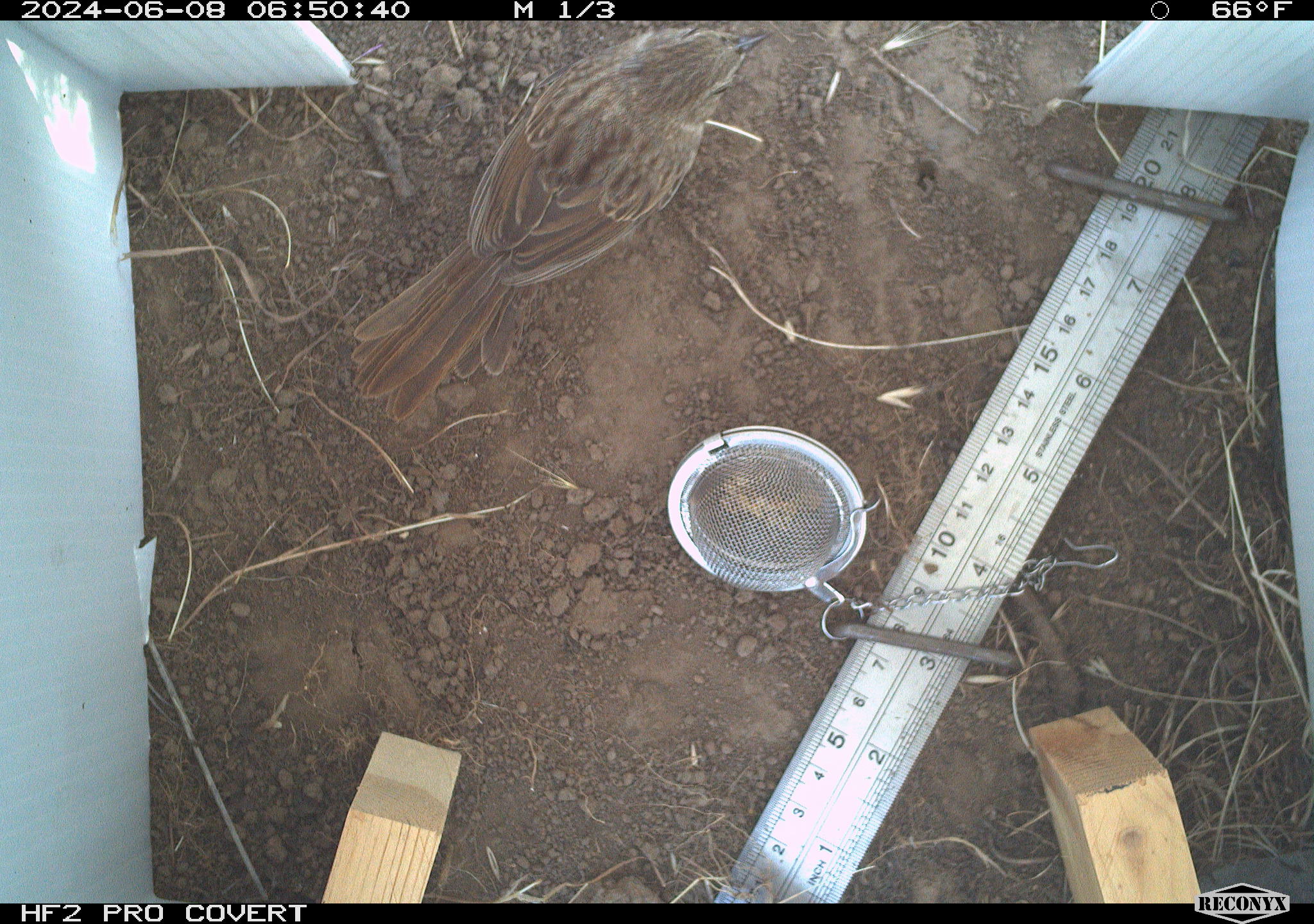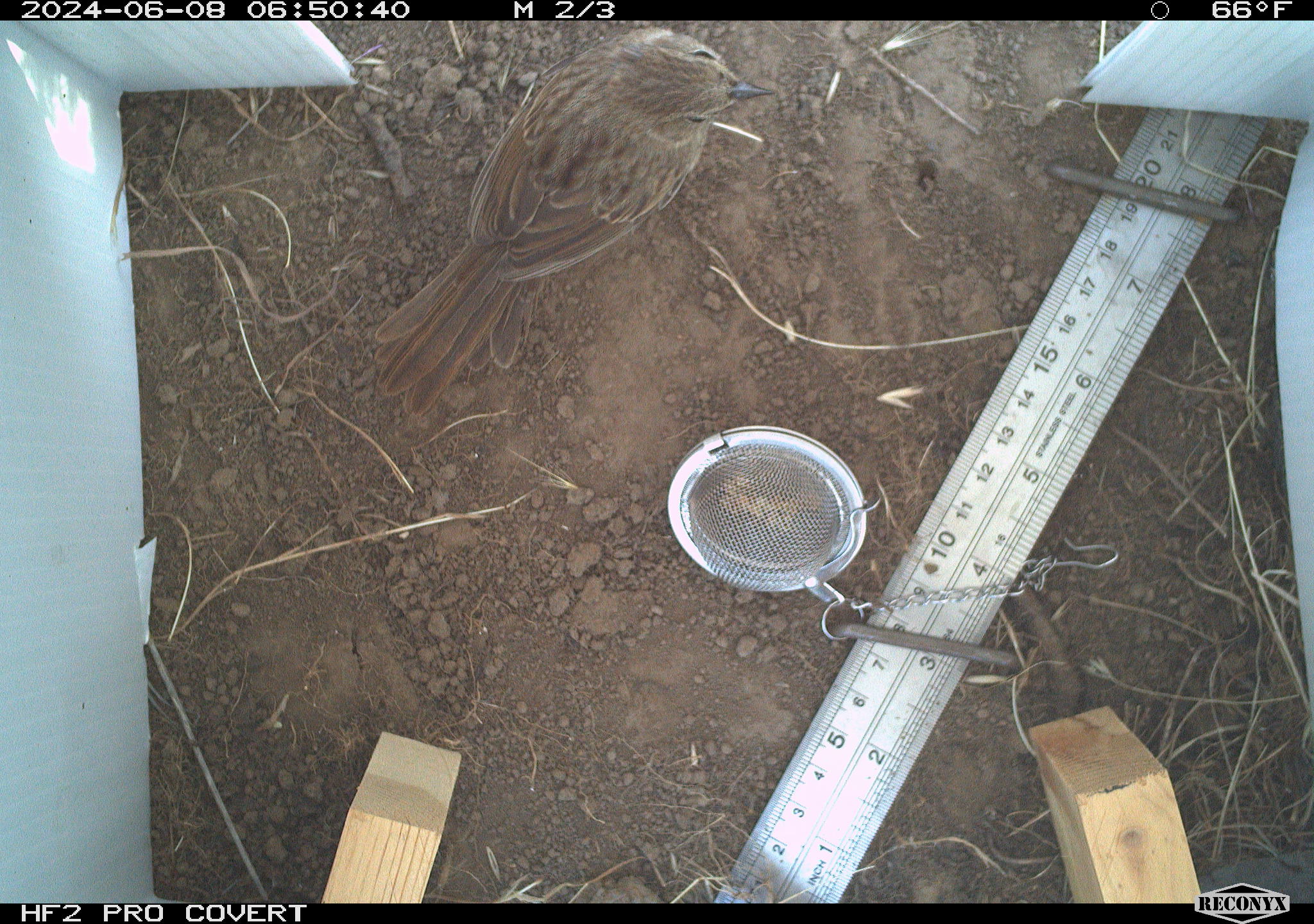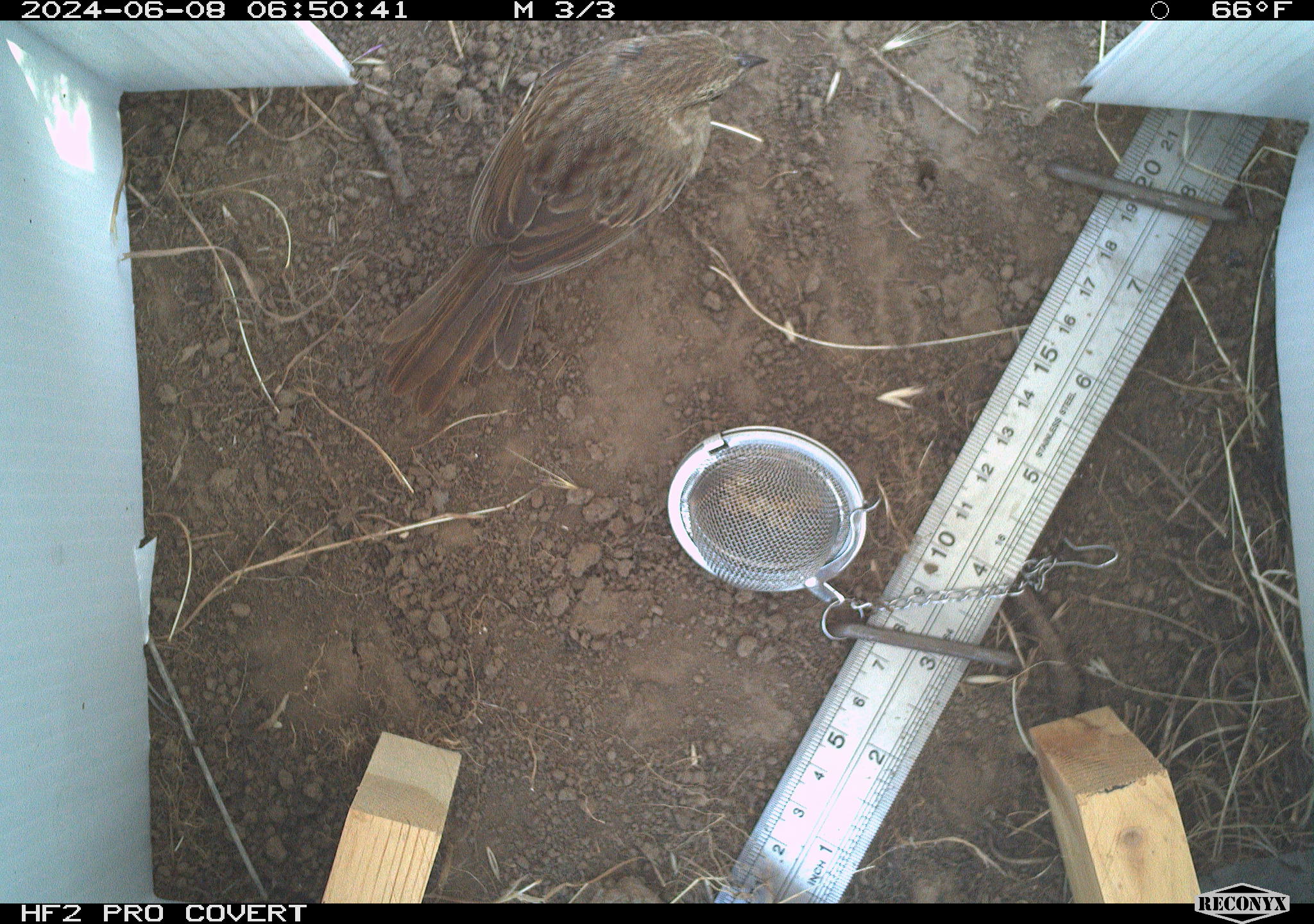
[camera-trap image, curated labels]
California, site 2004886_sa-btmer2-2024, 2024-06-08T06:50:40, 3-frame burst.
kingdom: Animalia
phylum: Chordata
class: Aves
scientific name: Aves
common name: bird